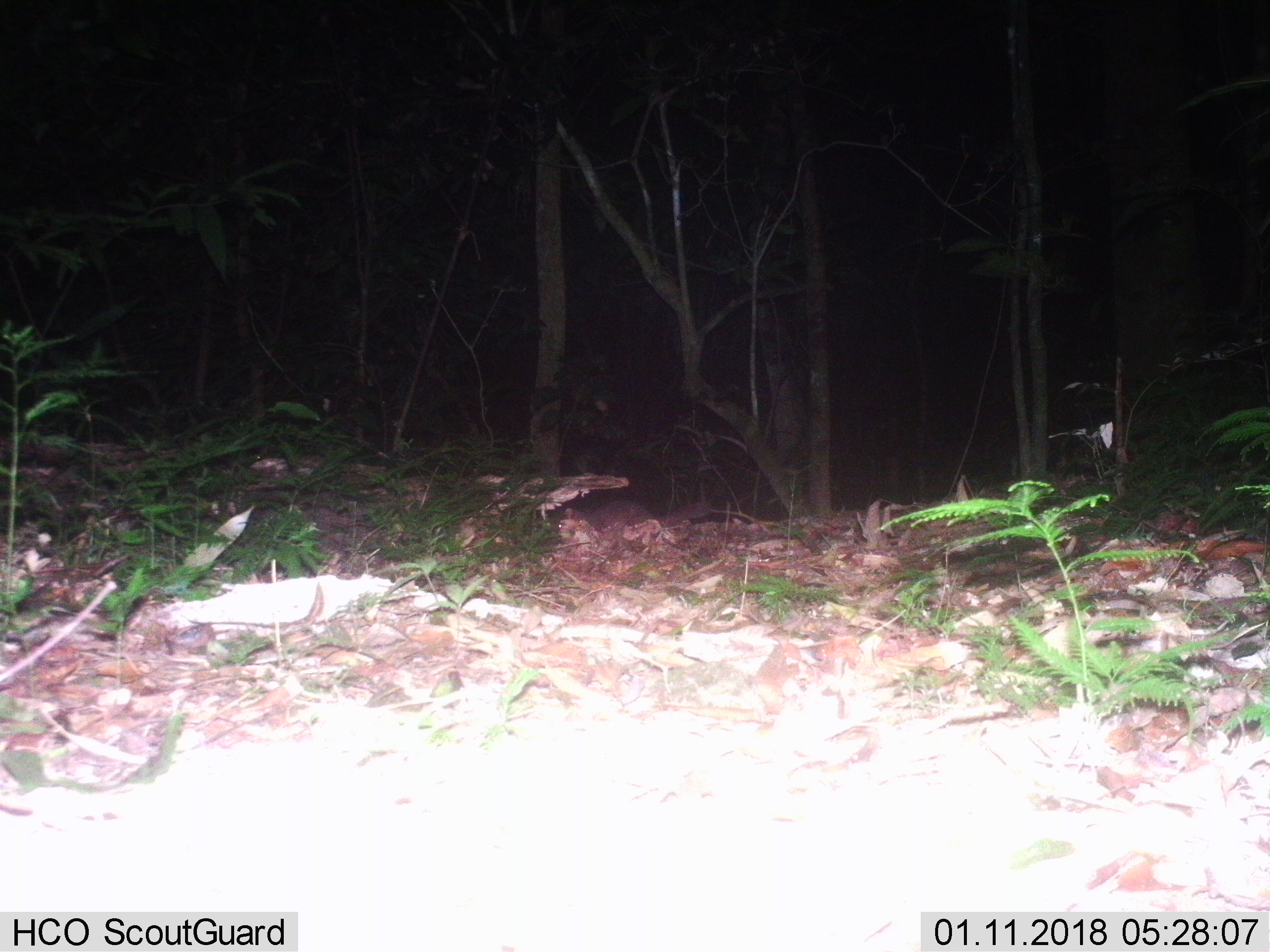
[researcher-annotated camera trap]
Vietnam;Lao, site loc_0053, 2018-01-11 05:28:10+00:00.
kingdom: Animalia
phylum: Chordata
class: Mammalia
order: Carnivora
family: Mustelidae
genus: Melogale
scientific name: Melogale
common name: ferret badger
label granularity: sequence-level